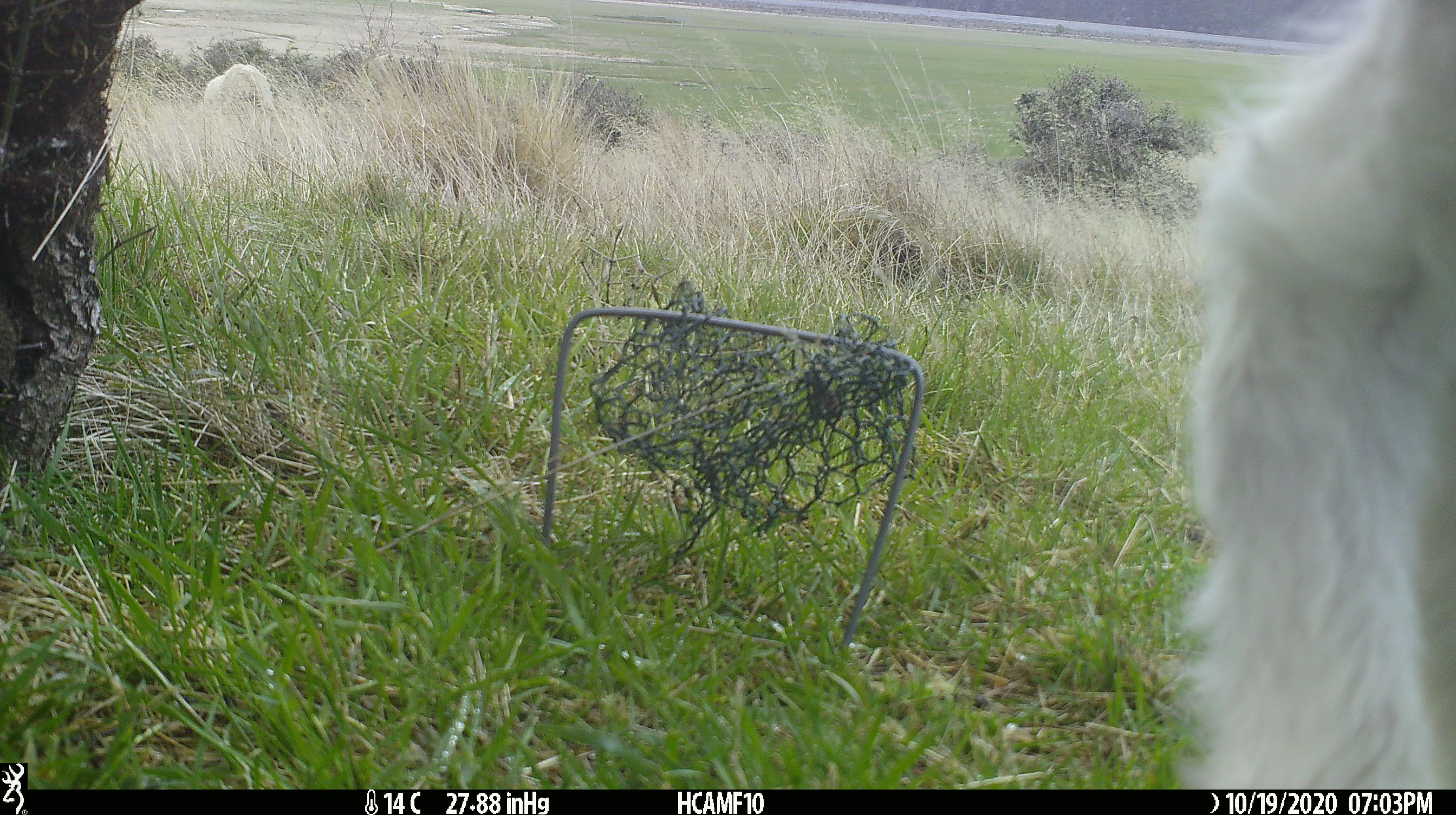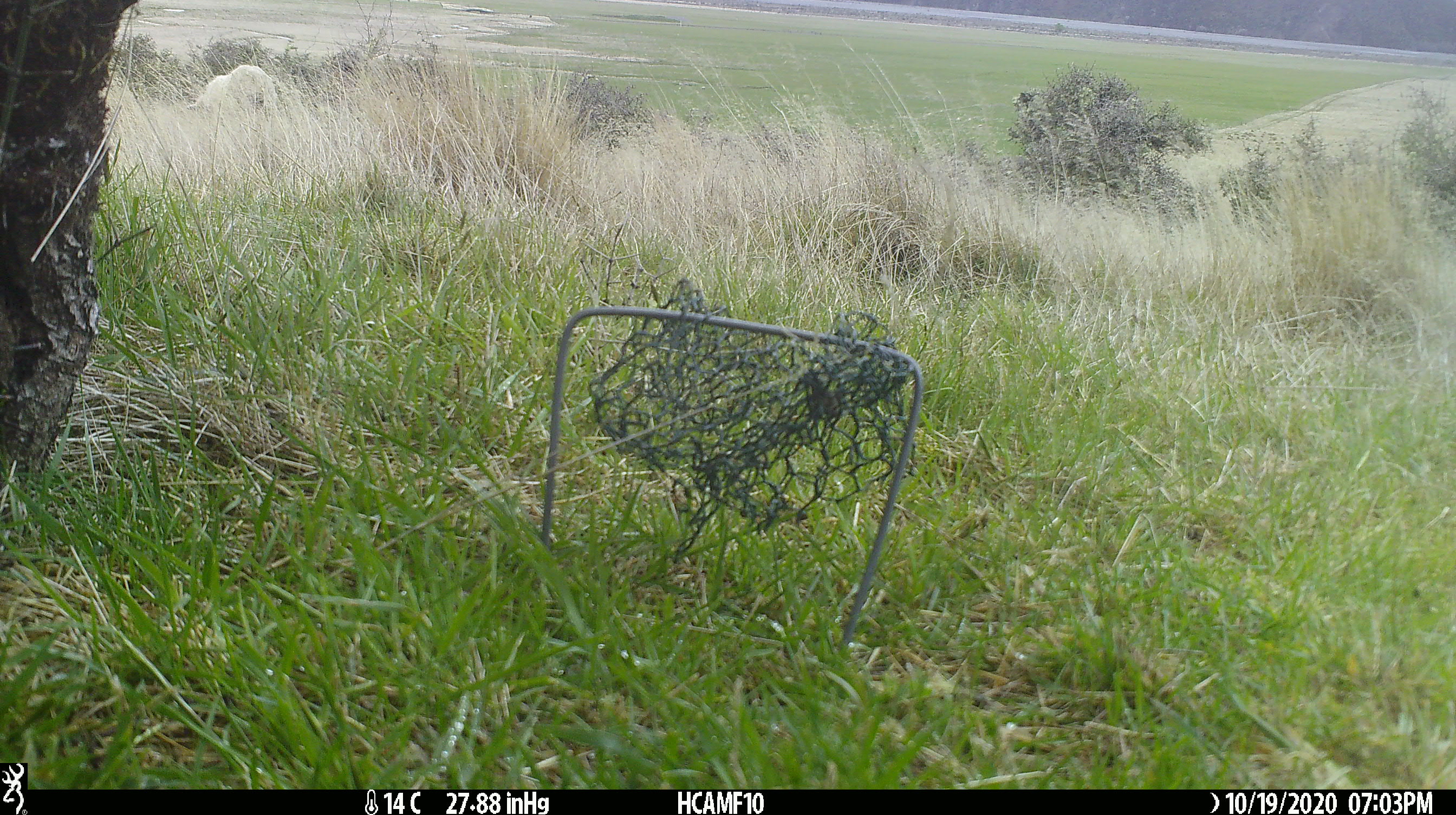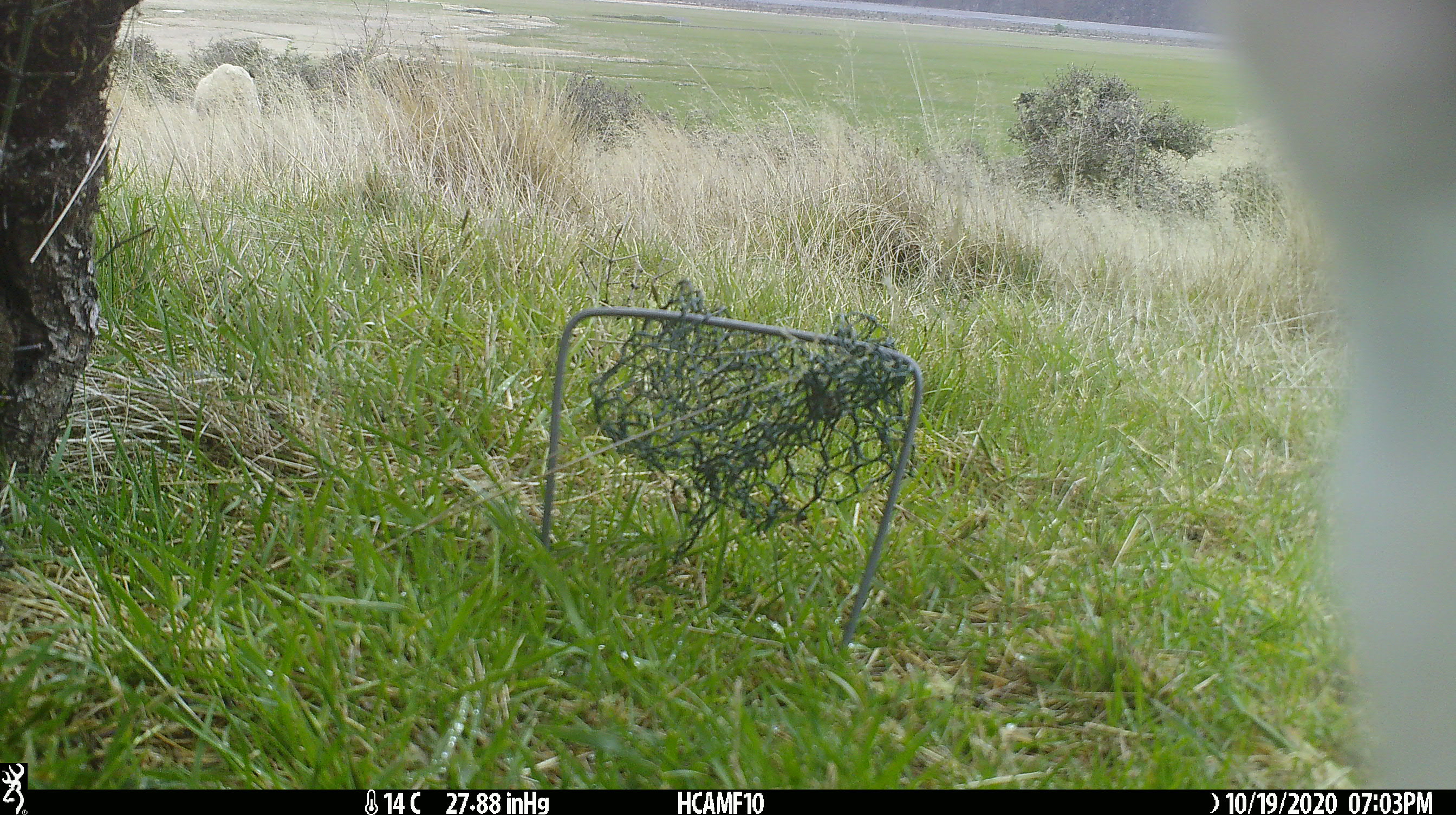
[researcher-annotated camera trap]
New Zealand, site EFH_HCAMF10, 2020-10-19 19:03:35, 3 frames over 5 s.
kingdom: Animalia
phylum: Chordata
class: Mammalia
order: Artiodactyla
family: Bovidae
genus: Ovis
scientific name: Ovis aries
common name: domestic sheep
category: sheep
Sheep (domestic sheep) (Ovis aries).